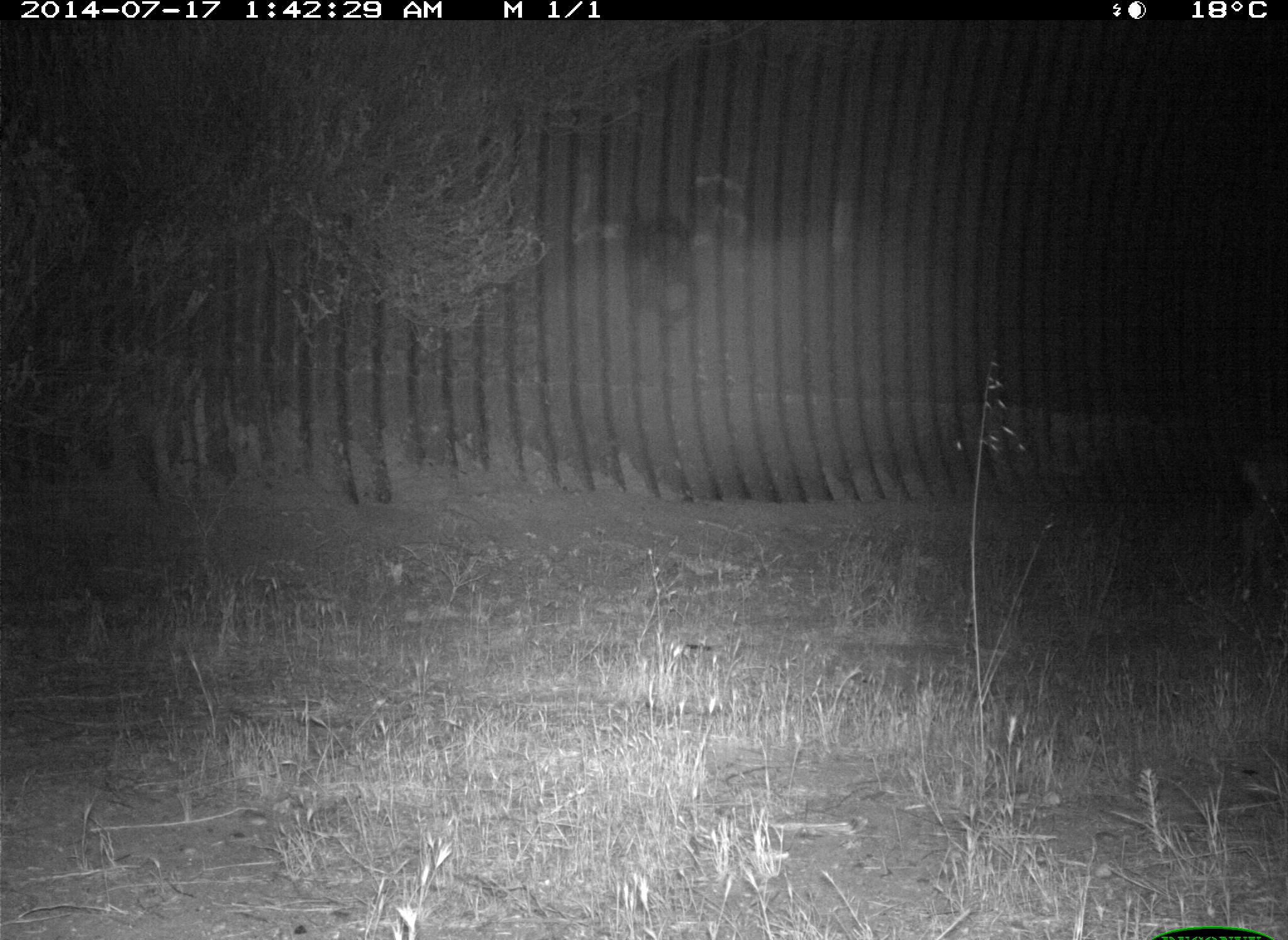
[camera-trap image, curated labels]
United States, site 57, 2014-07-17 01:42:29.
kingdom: Animalia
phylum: Chordata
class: Mammalia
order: Artiodactyla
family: Cervidae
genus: Odocoileus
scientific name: Odocoileus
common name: deer